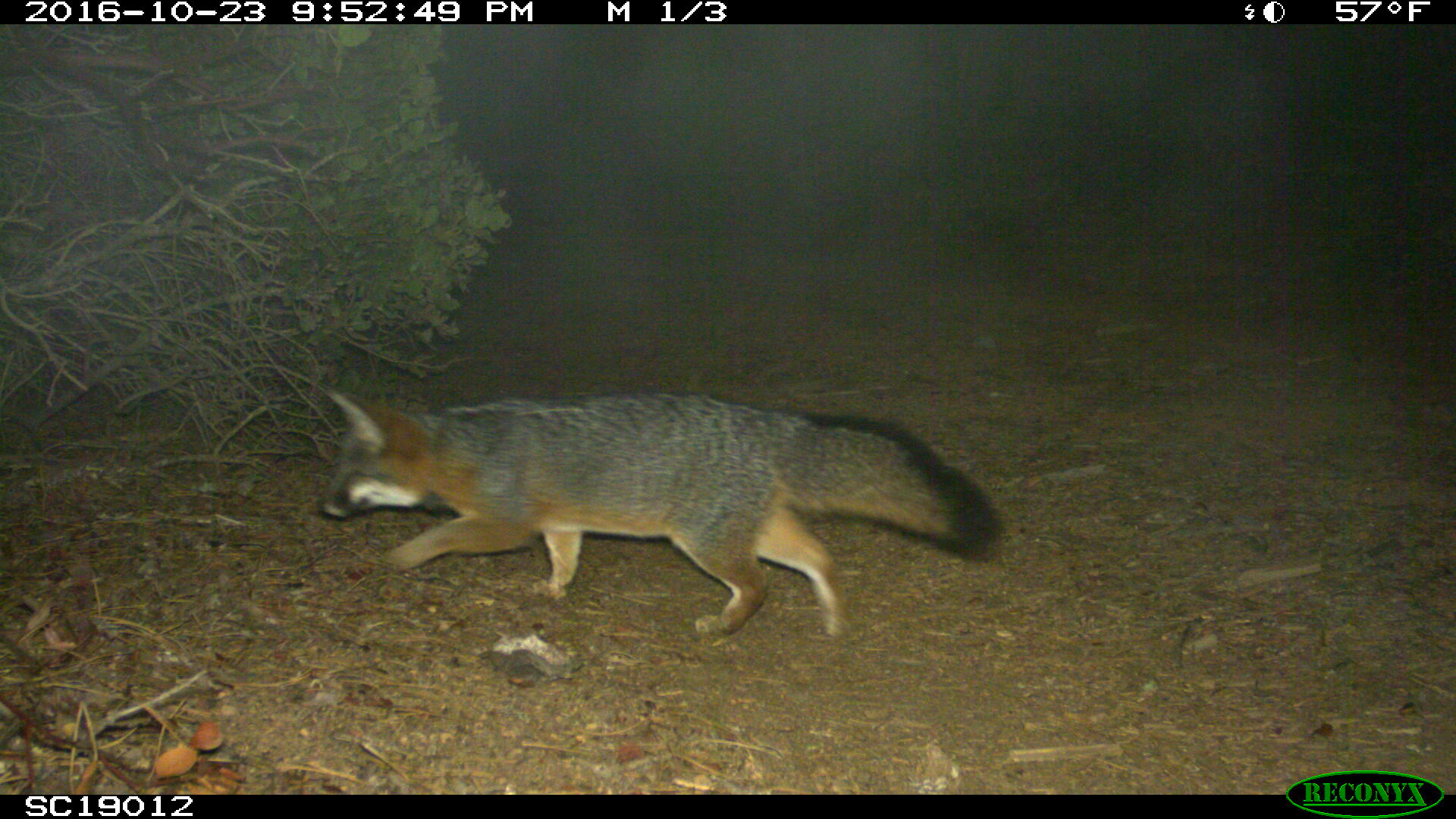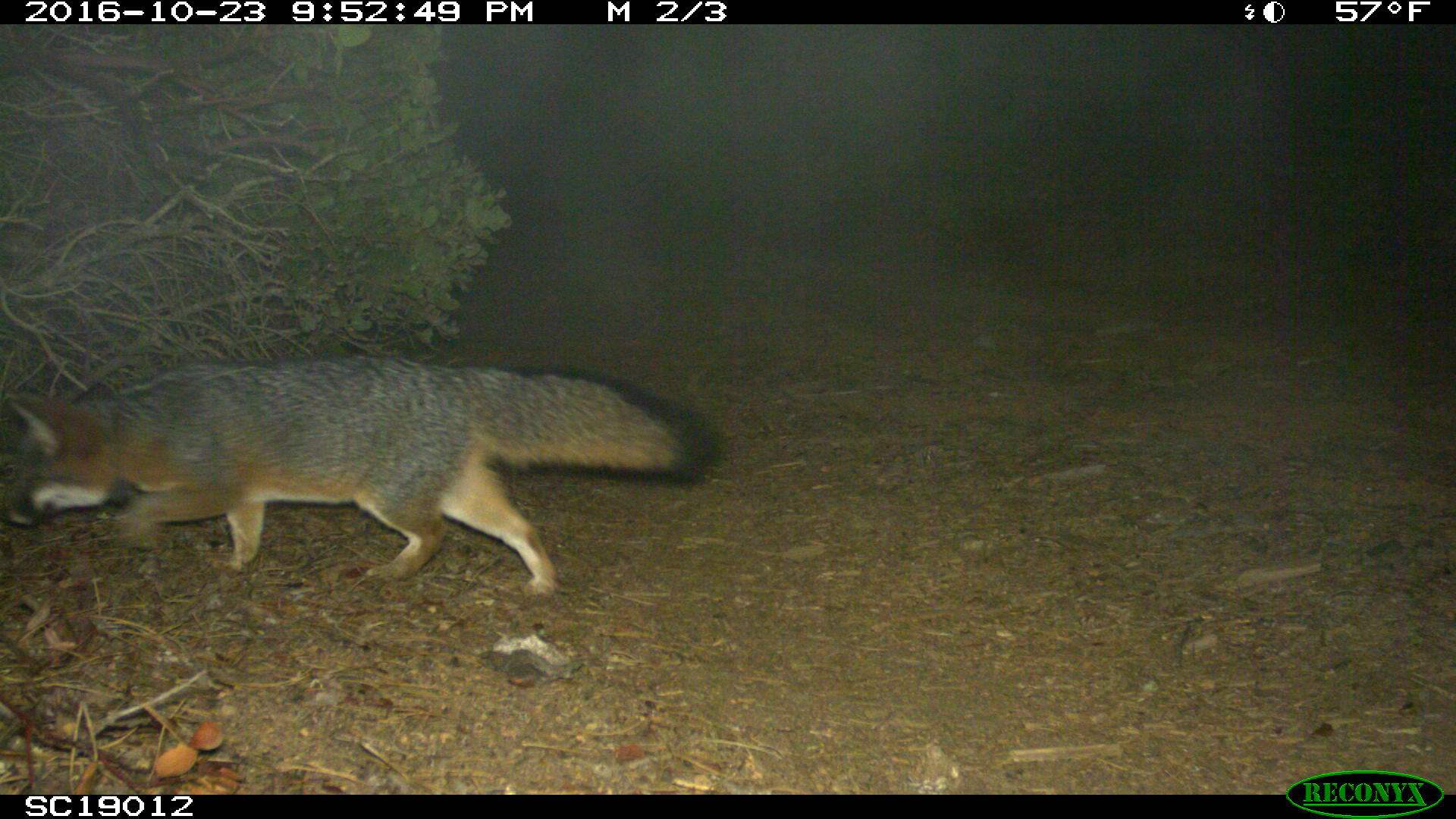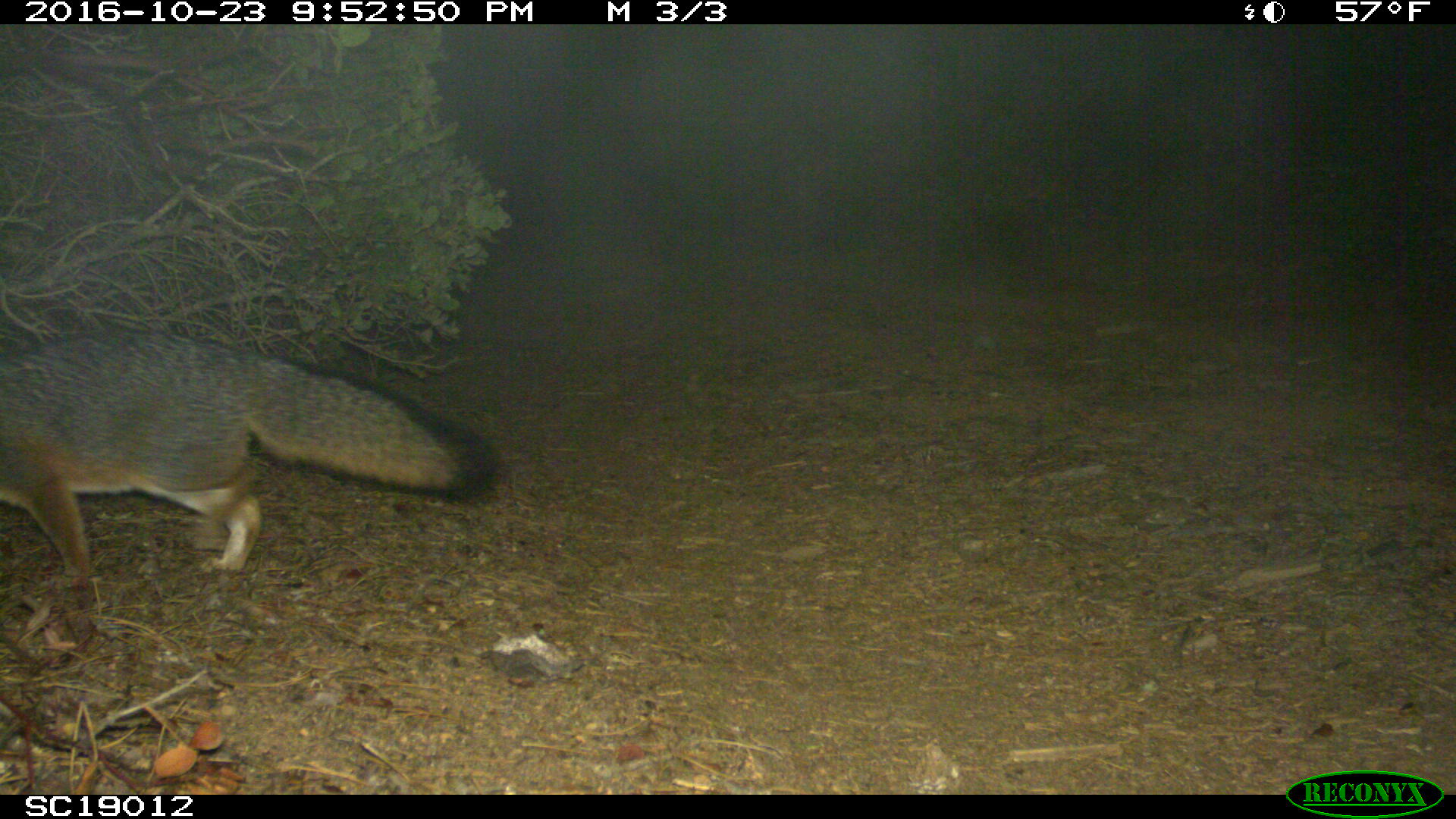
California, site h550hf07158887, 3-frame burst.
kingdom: Animalia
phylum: Chordata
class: Mammalia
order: Carnivora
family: Canidae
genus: Urocyon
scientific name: Urocyon littoralis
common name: island fox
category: fox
Fox (island fox) (Urocyon littoralis).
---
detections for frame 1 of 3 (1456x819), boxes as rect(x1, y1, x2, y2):
fox: rect(316, 388, 999, 636)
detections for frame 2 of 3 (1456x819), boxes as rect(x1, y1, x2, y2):
fox: rect(2, 358, 726, 600)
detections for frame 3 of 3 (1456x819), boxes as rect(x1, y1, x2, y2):
fox: rect(0, 328, 501, 590)